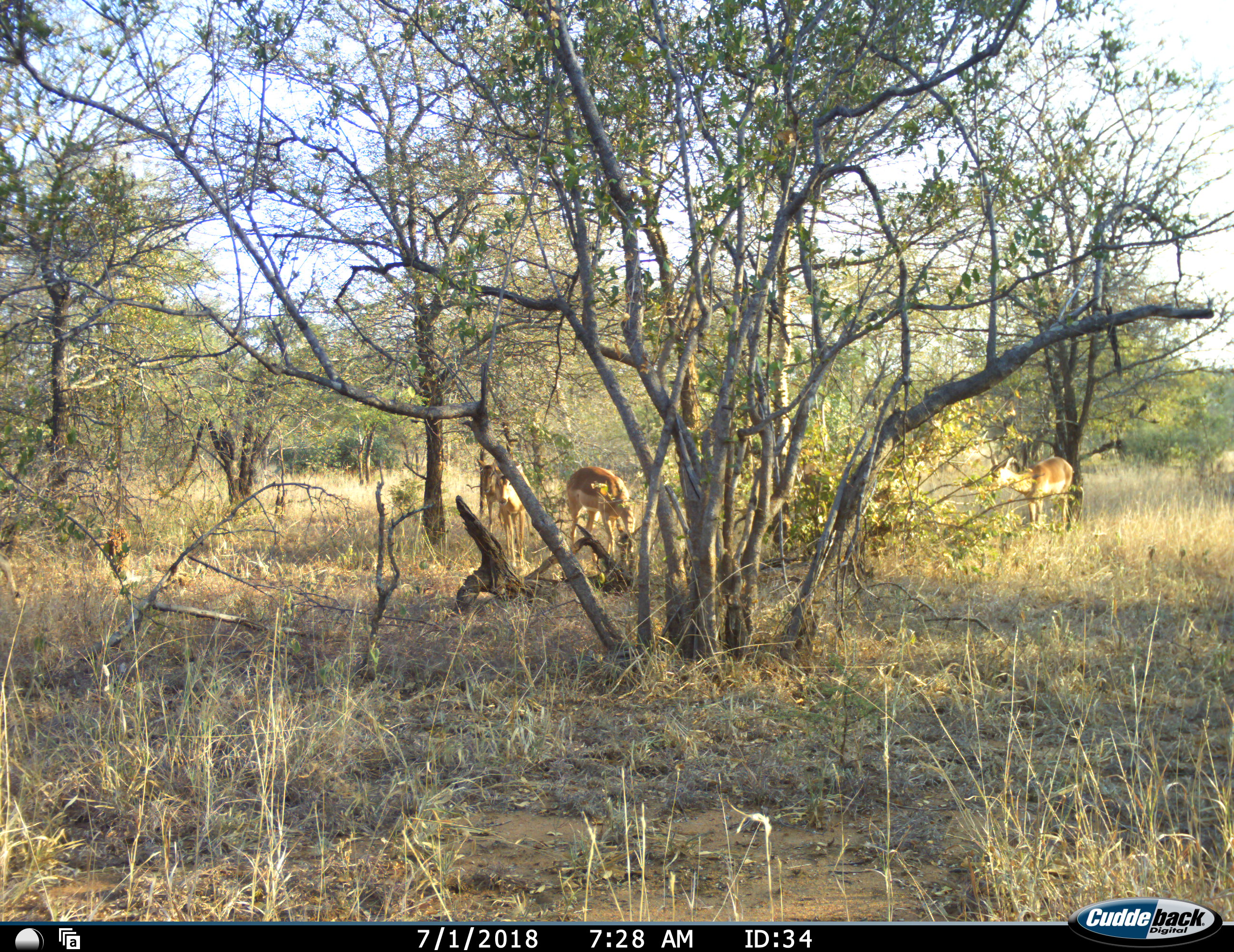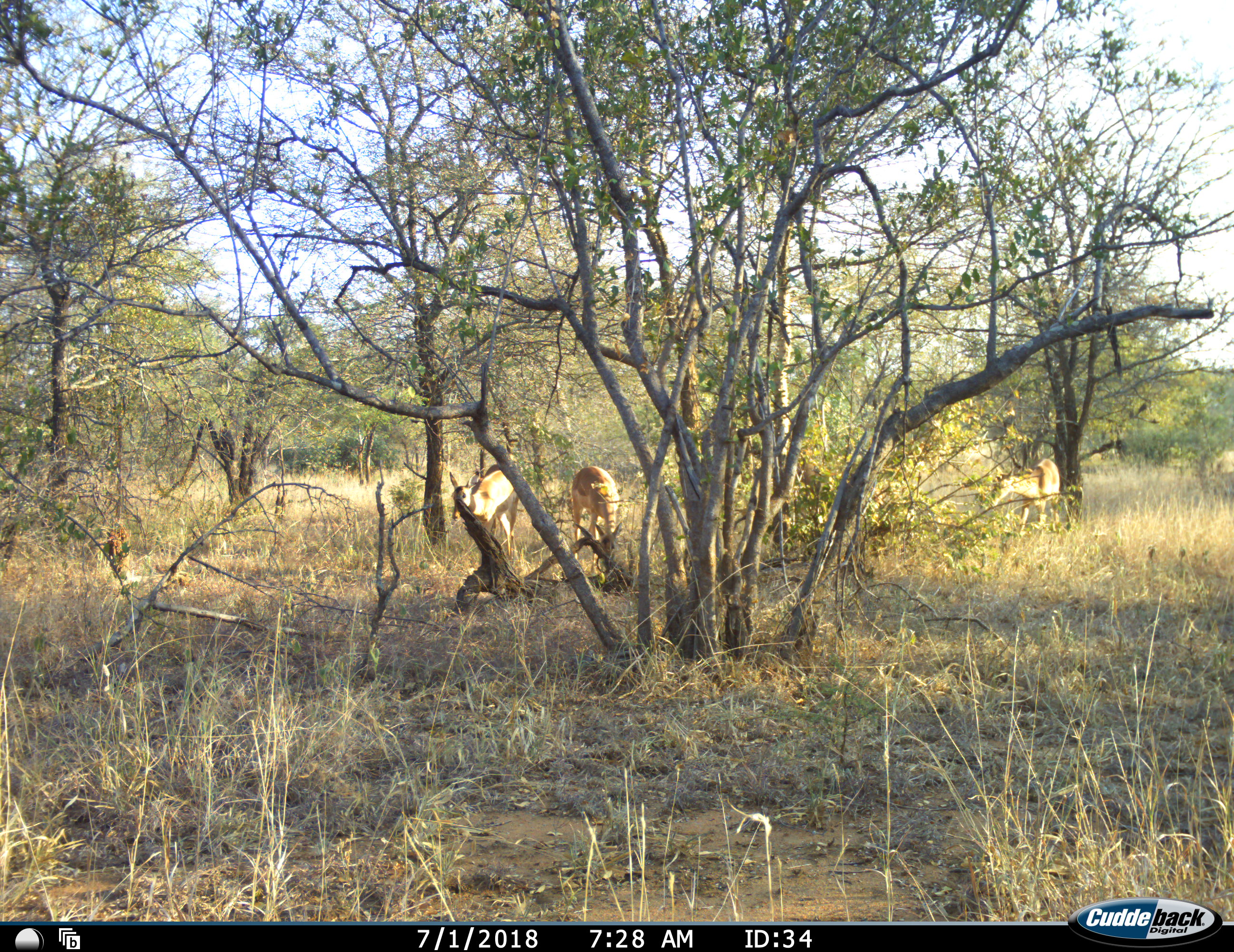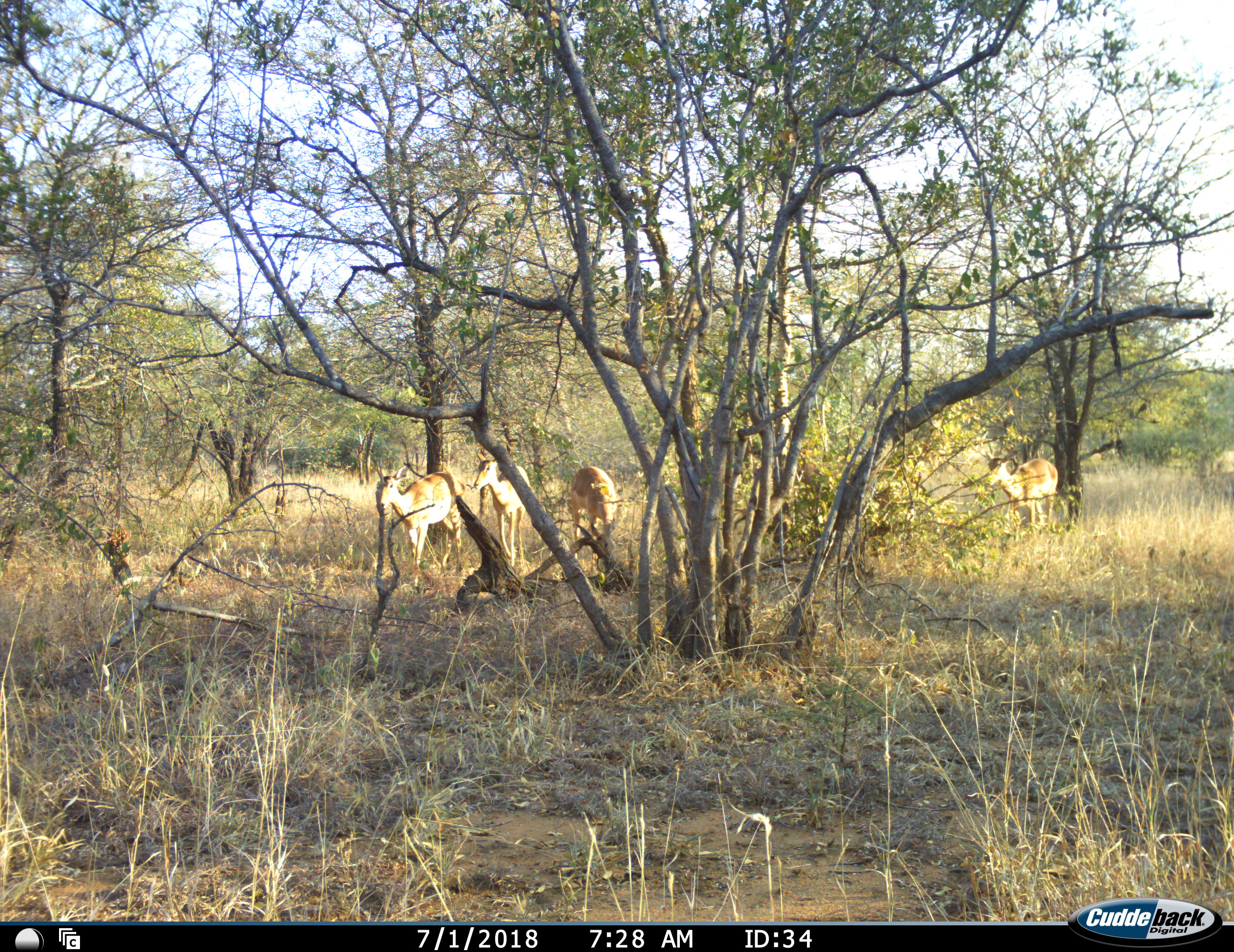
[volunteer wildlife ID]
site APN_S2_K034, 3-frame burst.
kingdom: Animalia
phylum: Chordata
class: Mammalia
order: Artiodactyla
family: Bovidae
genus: Aepyceros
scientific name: Aepyceros melampus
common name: impala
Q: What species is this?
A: Impala (Aepyceros melampus).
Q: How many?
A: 4.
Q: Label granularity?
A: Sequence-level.